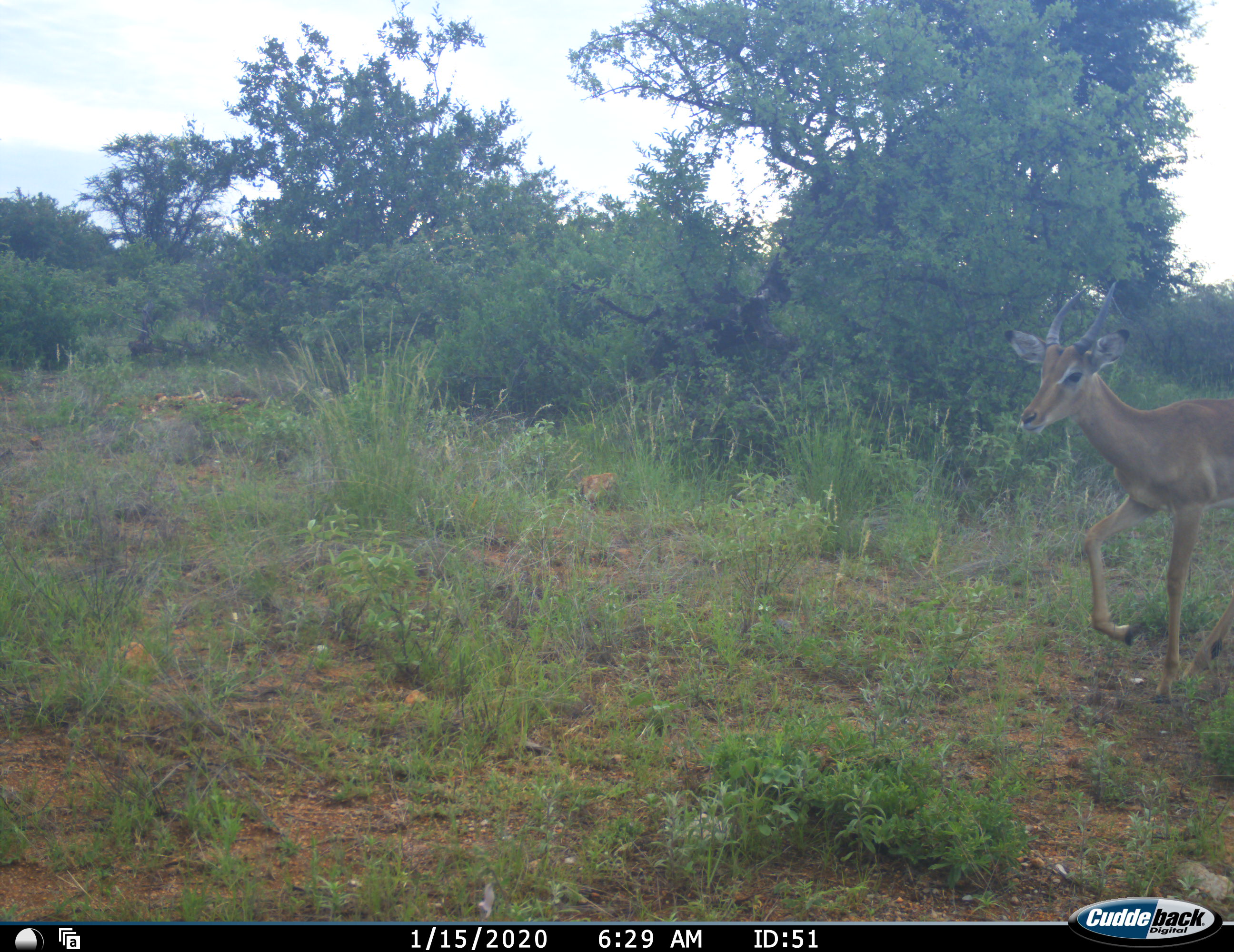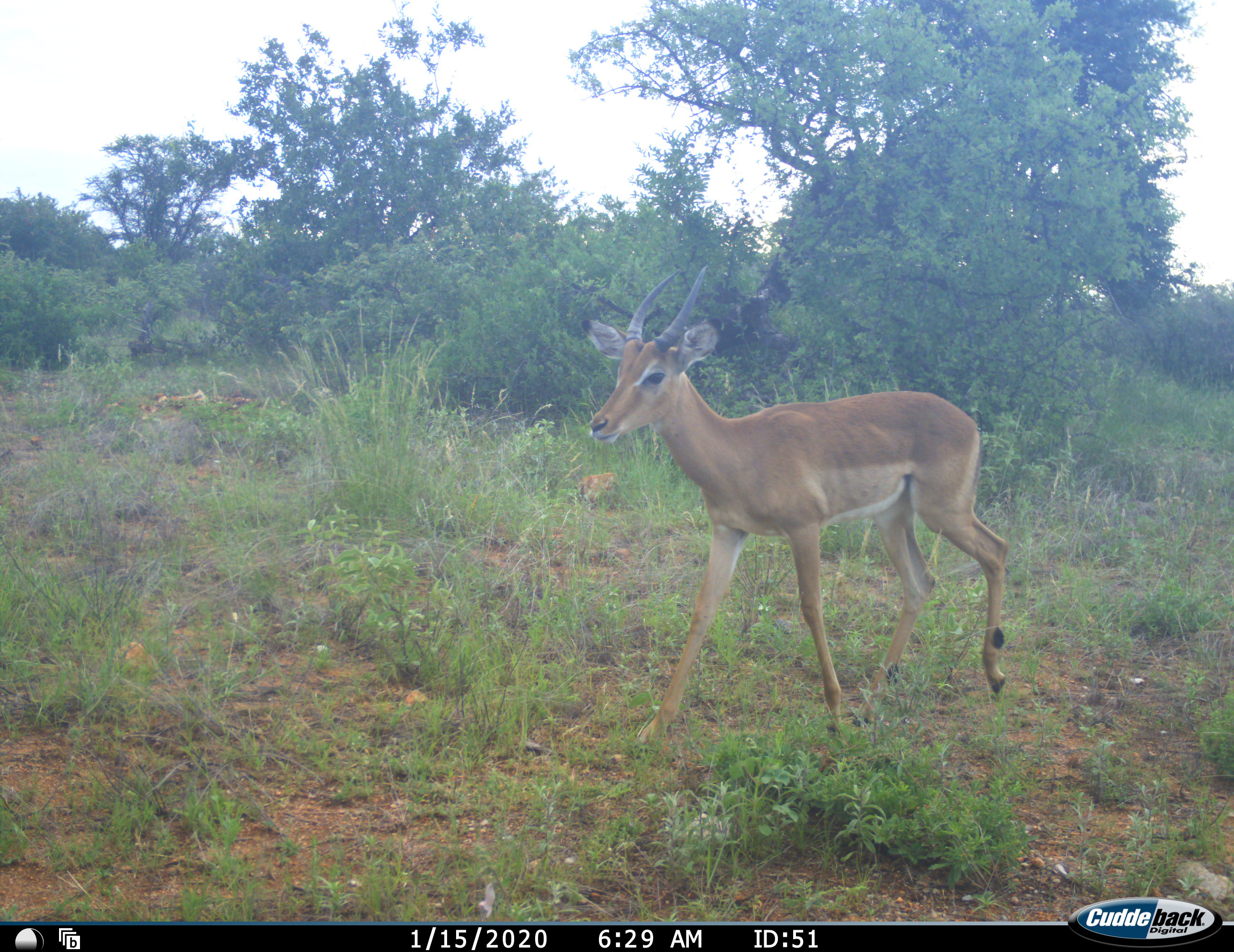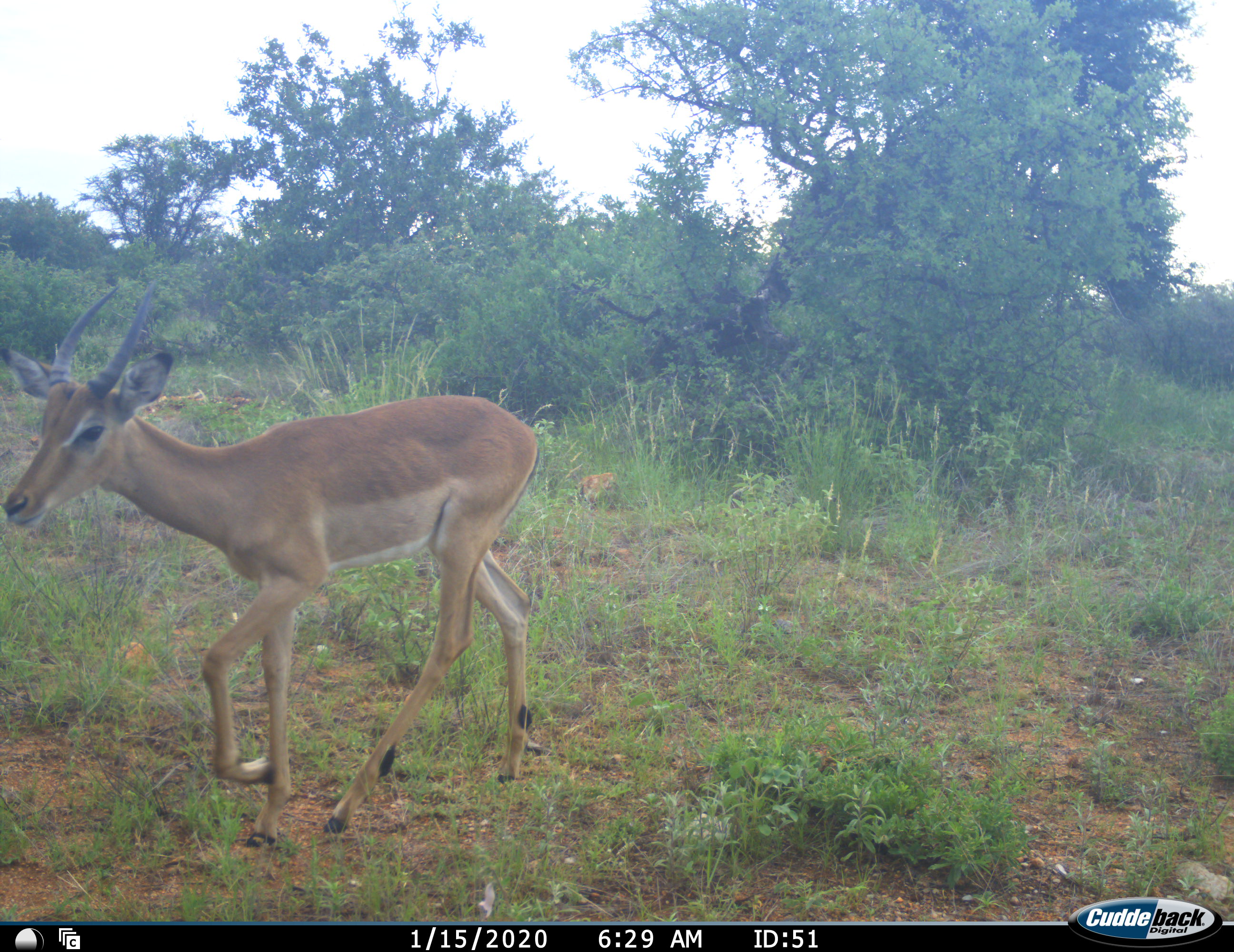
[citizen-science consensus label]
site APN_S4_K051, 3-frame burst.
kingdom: Animalia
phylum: Chordata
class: Mammalia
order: Artiodactyla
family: Bovidae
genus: Aepyceros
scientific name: Aepyceros melampus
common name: impala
Impala (Aepyceros melampus), count 1. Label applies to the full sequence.